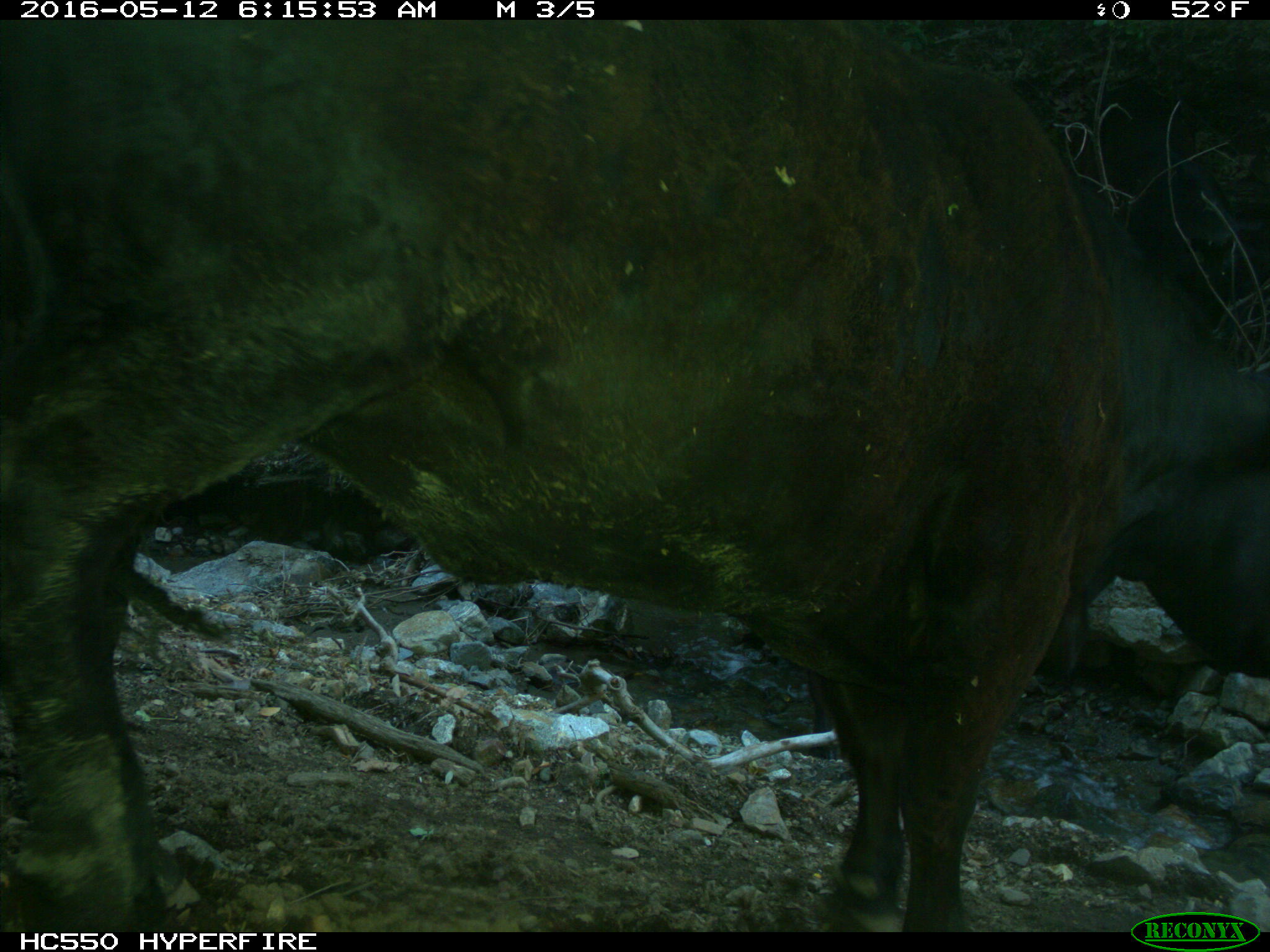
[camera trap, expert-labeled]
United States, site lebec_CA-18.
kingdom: Animalia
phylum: Chordata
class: Mammalia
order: Artiodactyla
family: Bovidae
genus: Bos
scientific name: Bos taurus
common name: domestic cow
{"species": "Bos taurus (domestic cow)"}